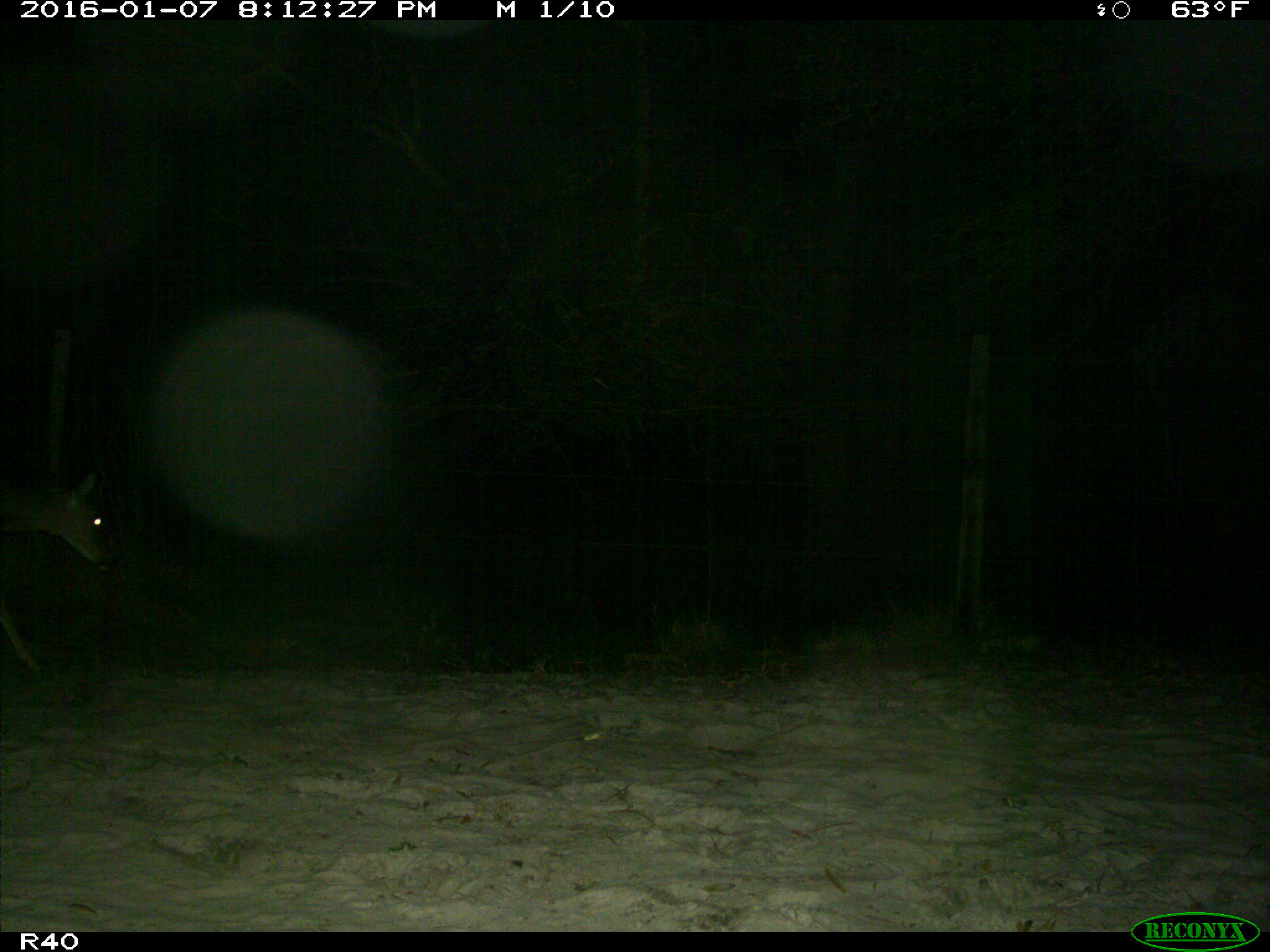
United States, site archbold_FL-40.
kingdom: Animalia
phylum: Chordata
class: Mammalia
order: Artiodactyla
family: Cervidae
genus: Odocoileus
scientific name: Odocoileus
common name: deer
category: unidentified deer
Unidentified deer (deer) (Odocoileus).